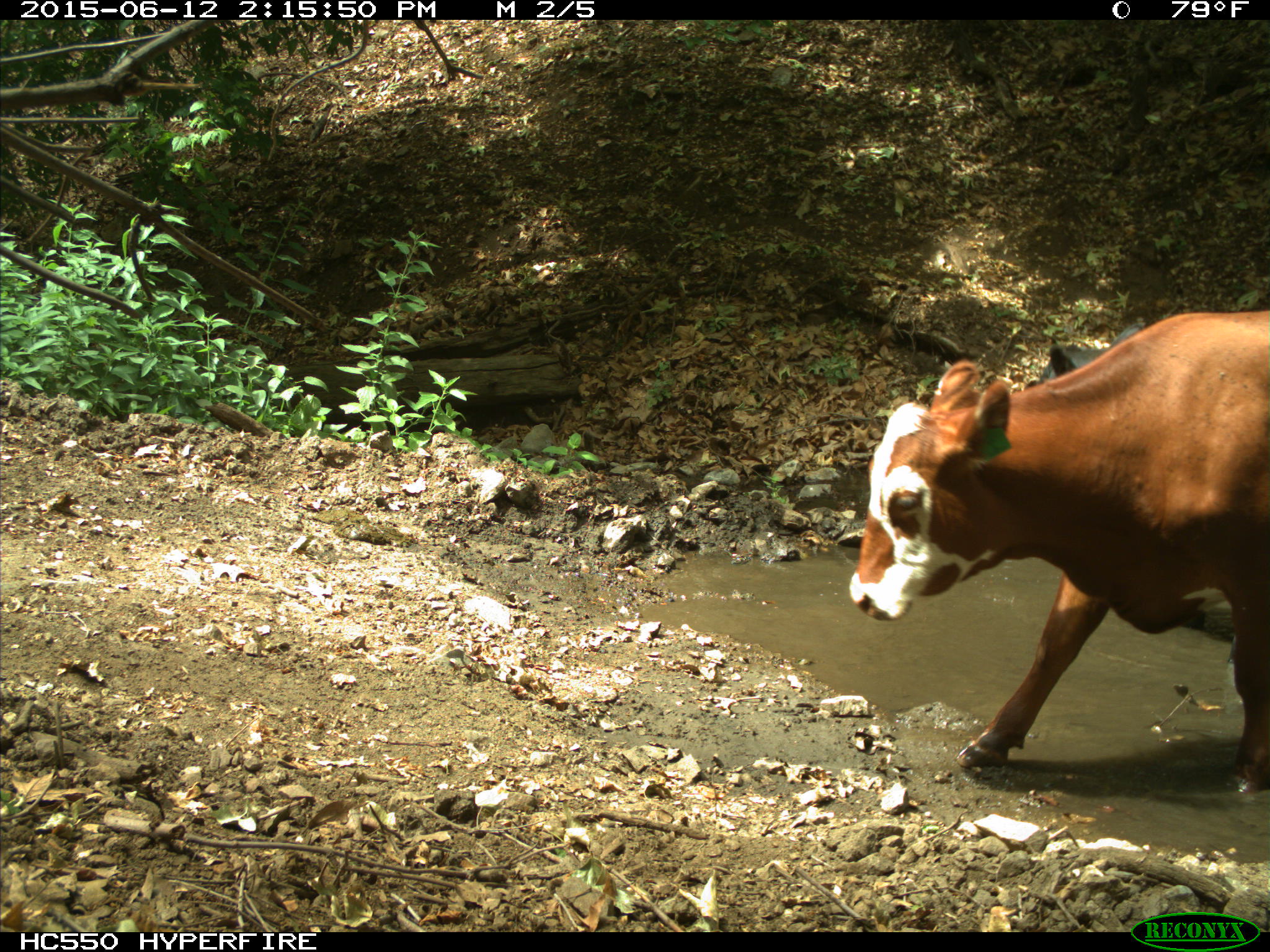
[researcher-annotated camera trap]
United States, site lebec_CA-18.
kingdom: Animalia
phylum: Chordata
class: Mammalia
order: Artiodactyla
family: Bovidae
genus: Bos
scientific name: Bos taurus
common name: domestic cow